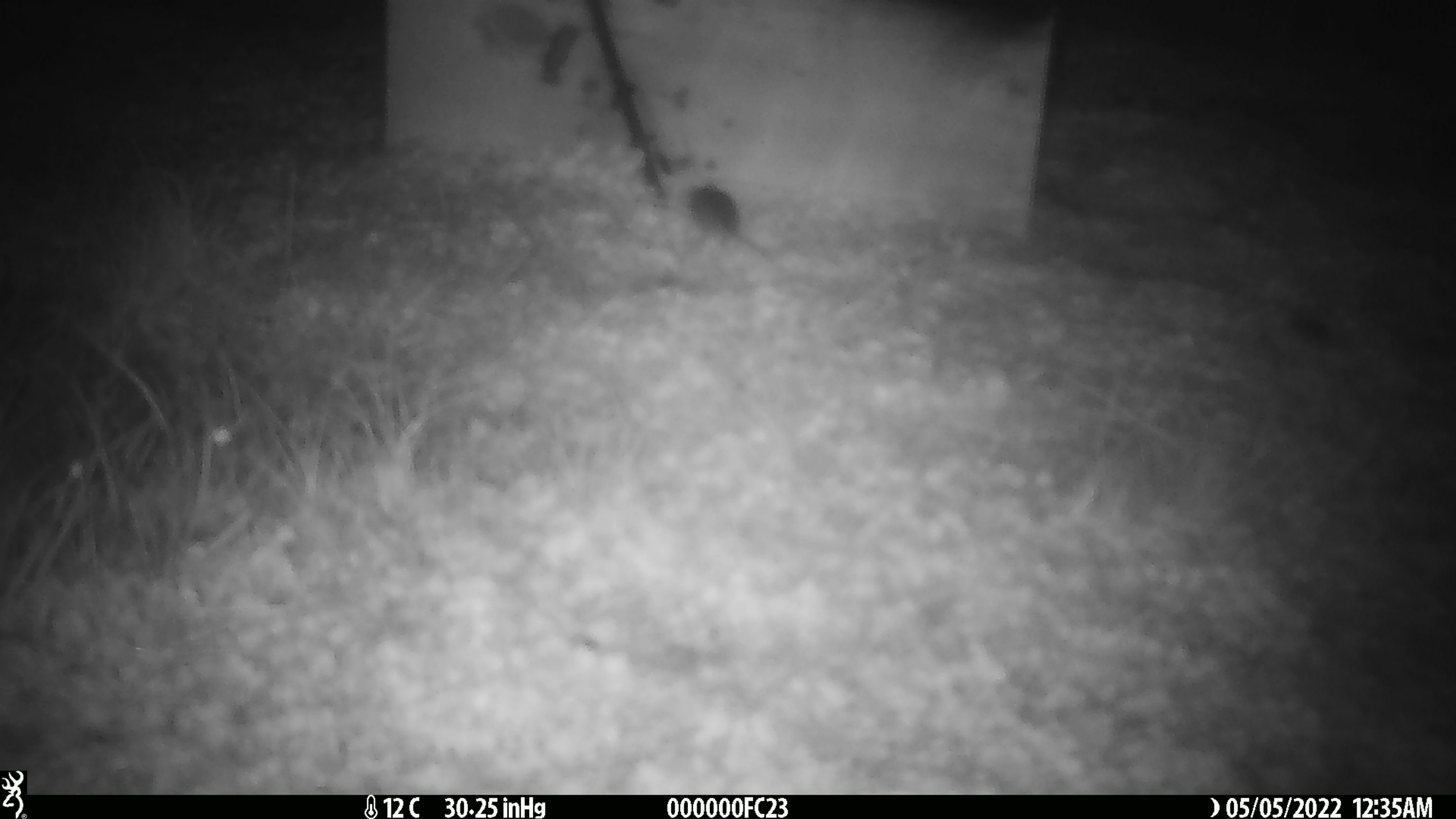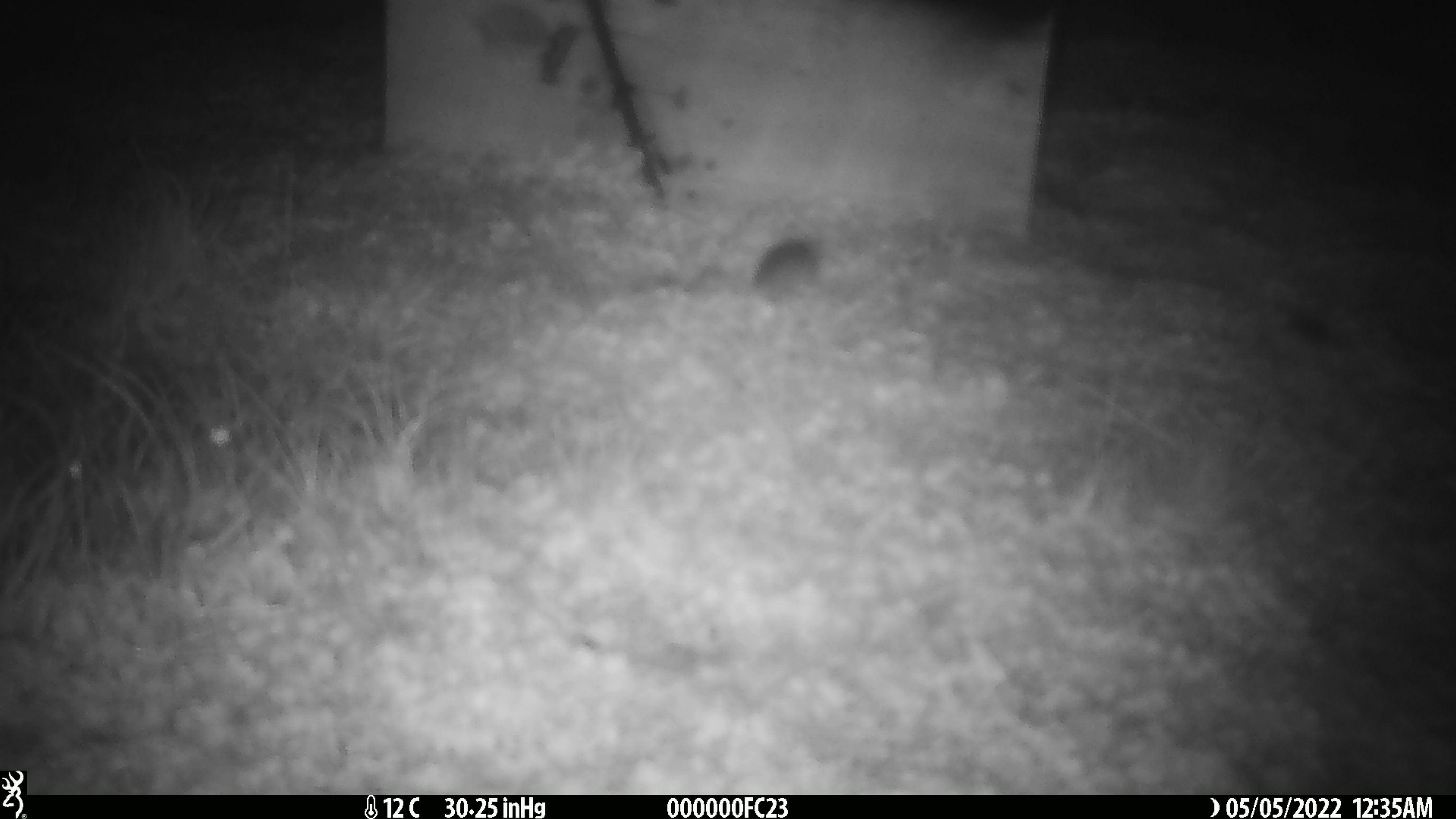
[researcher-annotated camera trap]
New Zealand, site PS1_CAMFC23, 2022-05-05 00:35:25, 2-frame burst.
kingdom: Animalia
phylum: Chordata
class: Mammalia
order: Rodentia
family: Muridae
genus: Mus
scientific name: Mus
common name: mouse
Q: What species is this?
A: Mouse (Mus).